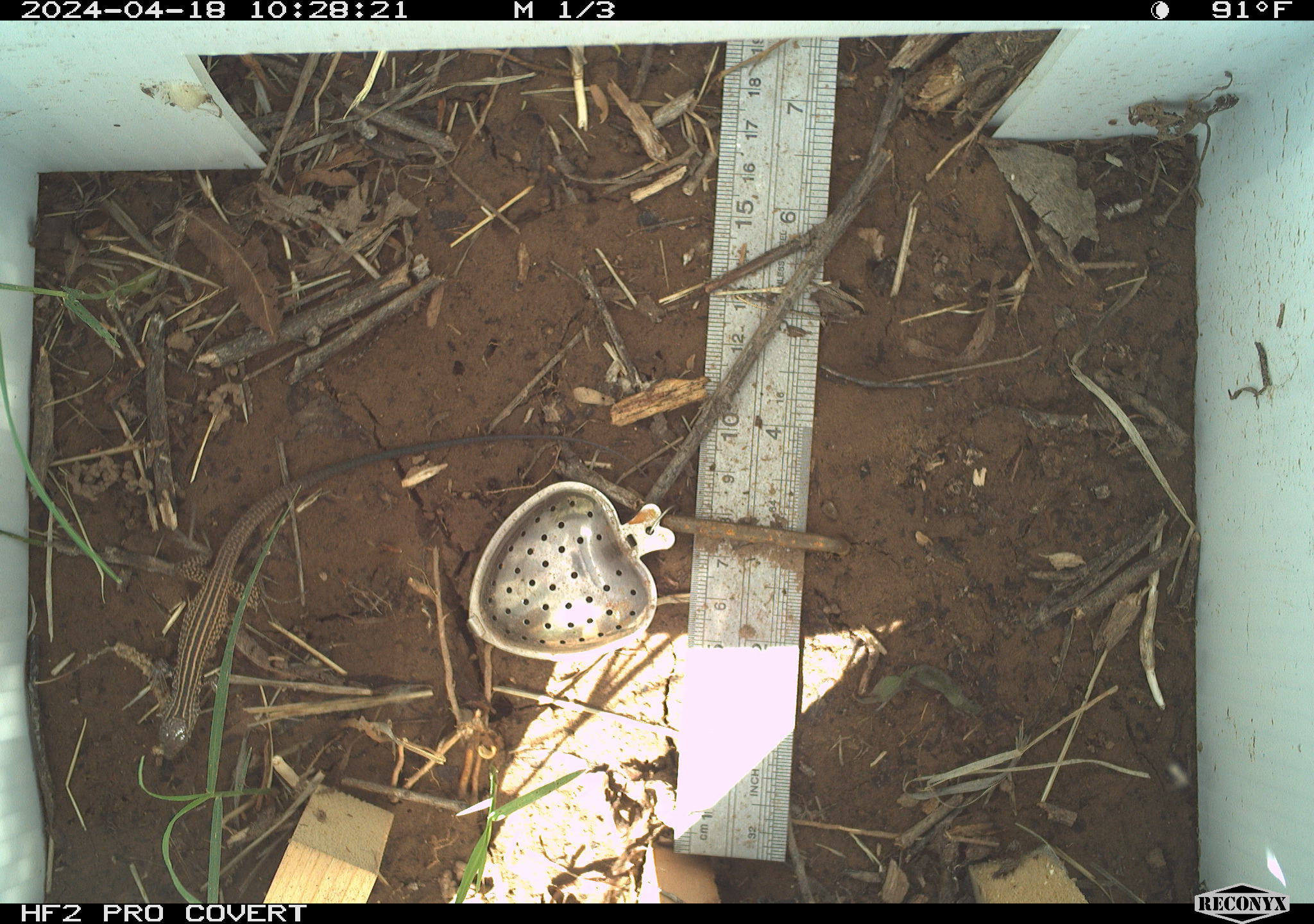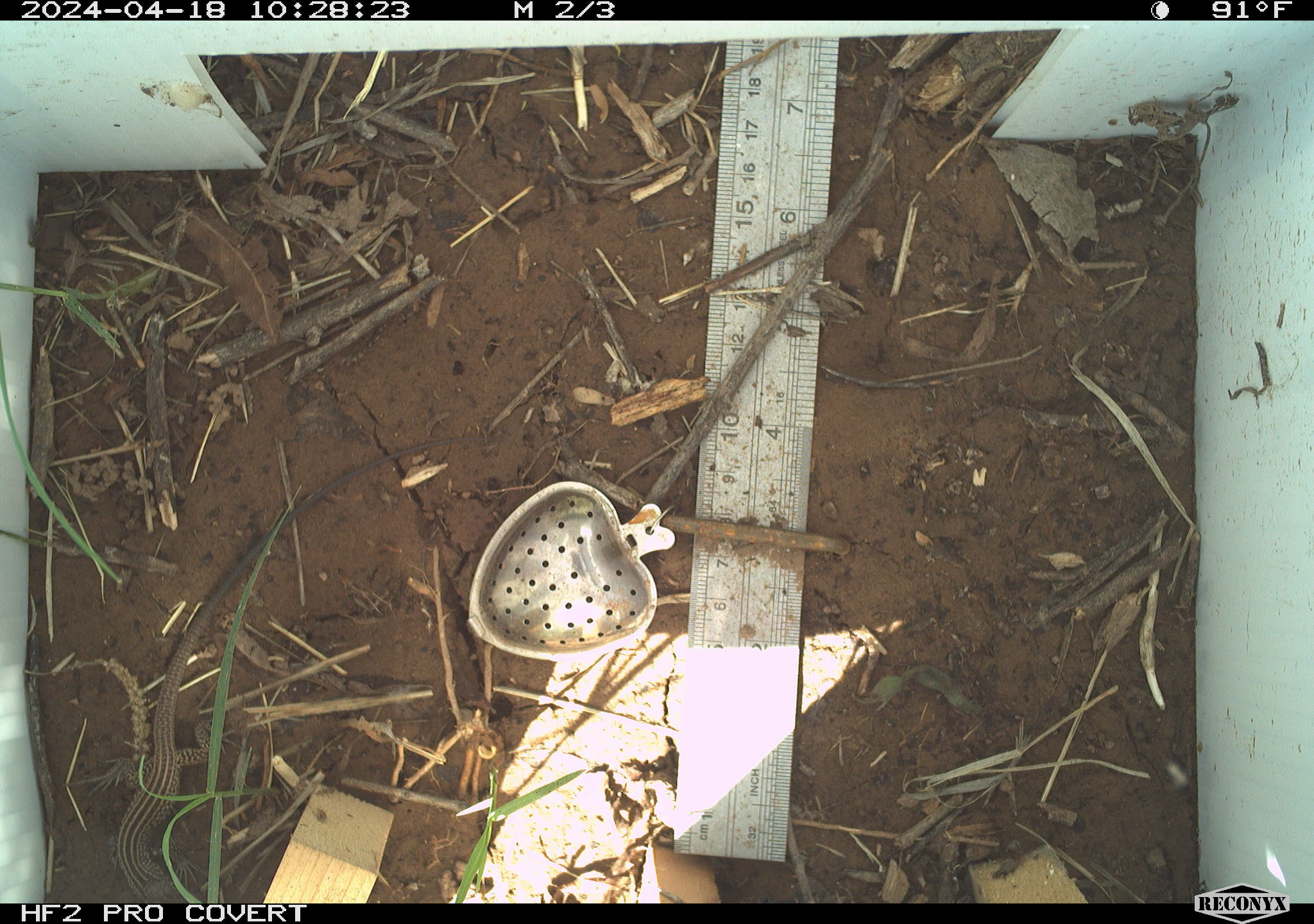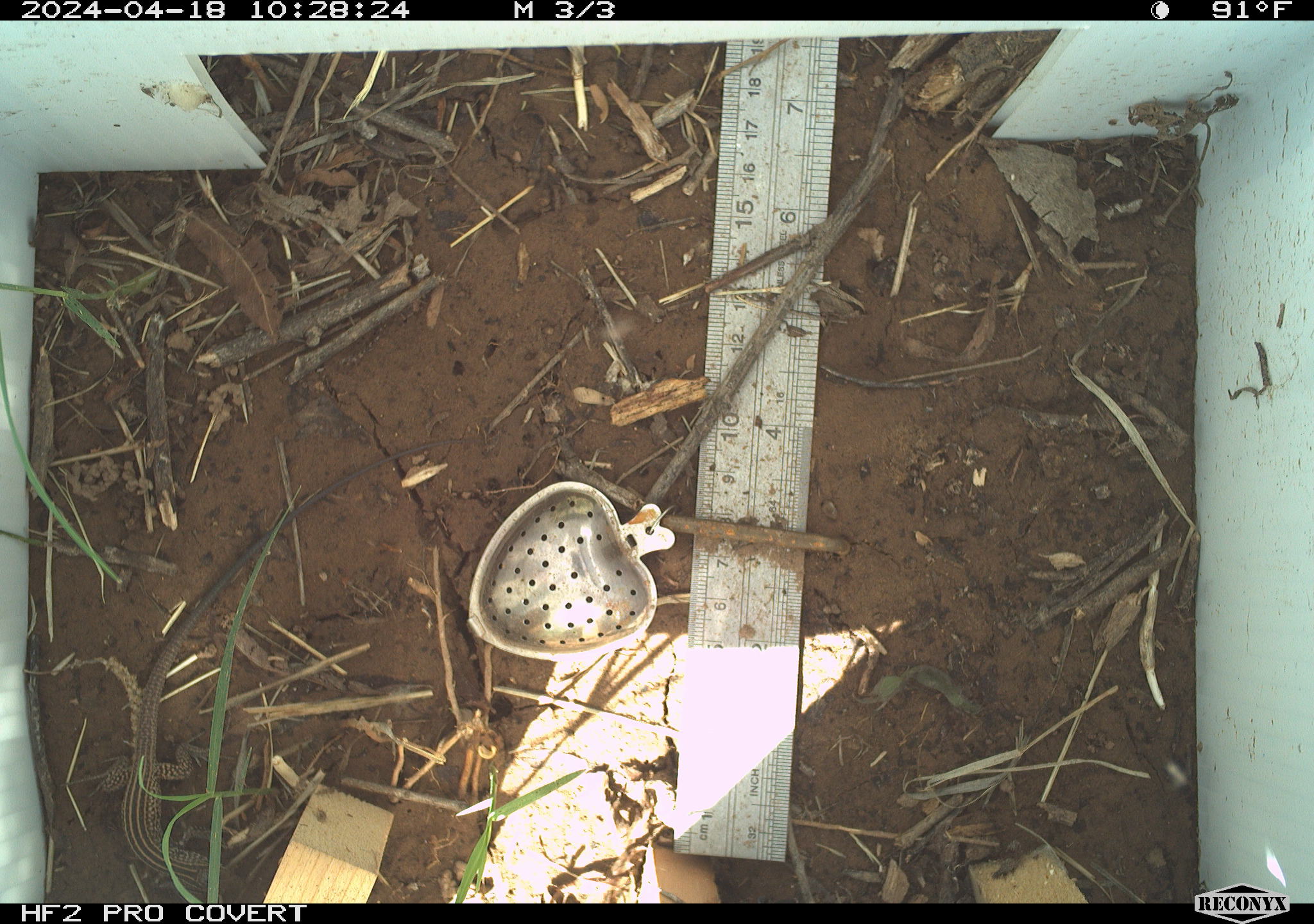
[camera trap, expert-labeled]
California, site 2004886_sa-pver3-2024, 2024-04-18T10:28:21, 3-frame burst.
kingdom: Animalia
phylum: Chordata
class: Reptilia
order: Squamata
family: Teiidae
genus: Aspidoscelis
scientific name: Aspidoscelis tigris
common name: western whiptail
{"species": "western whiptail (Aspidoscelis tigris)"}